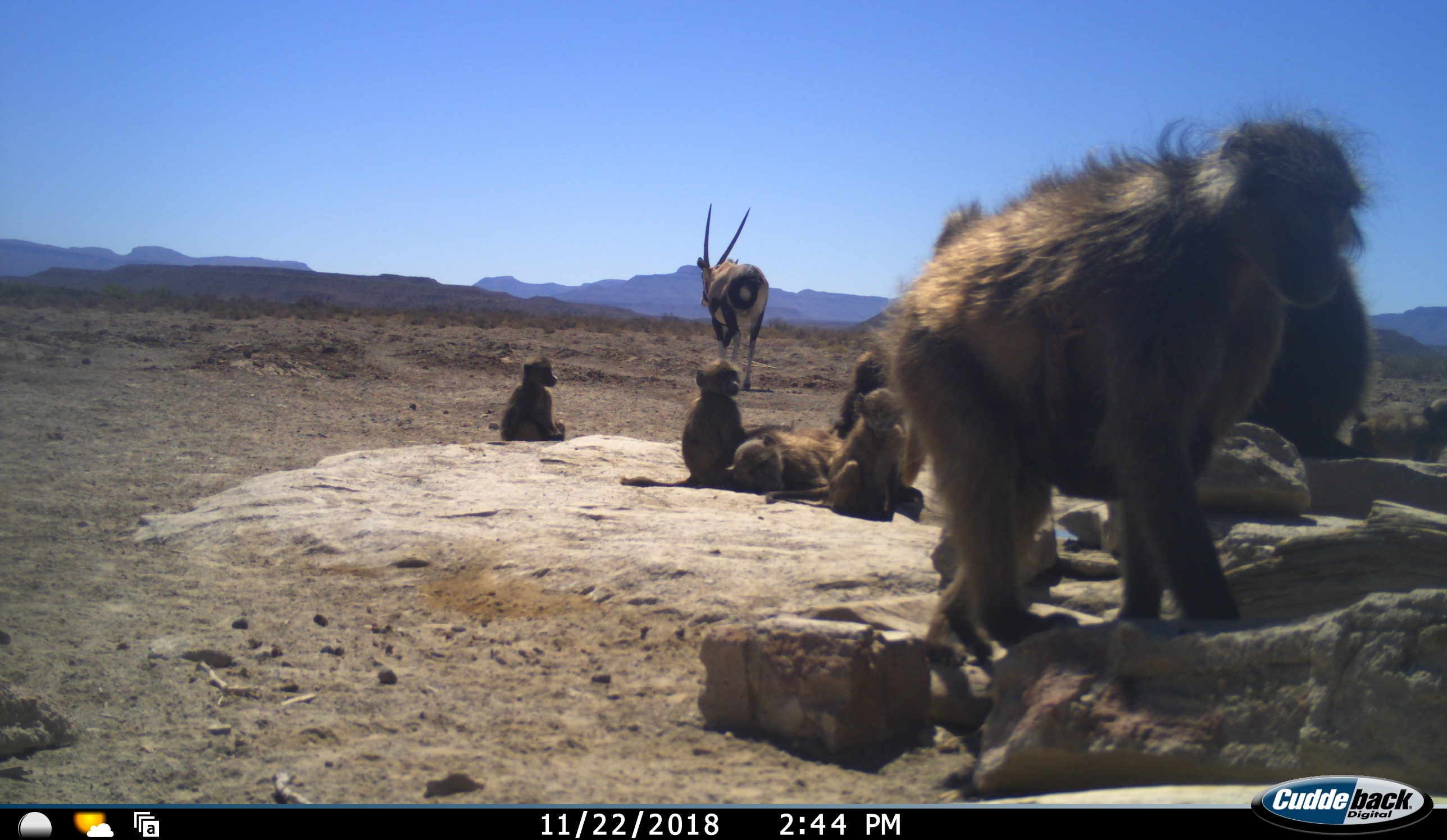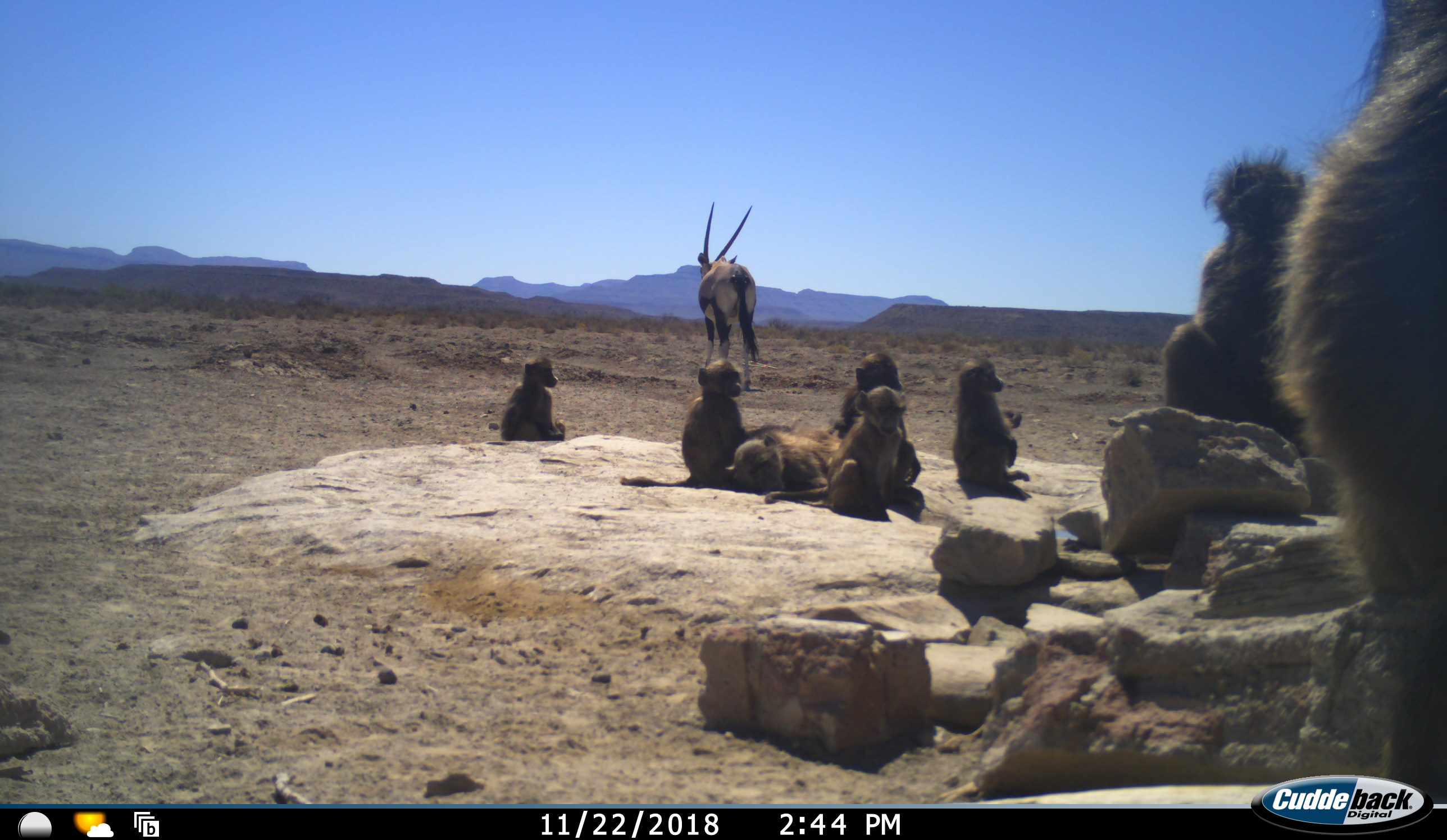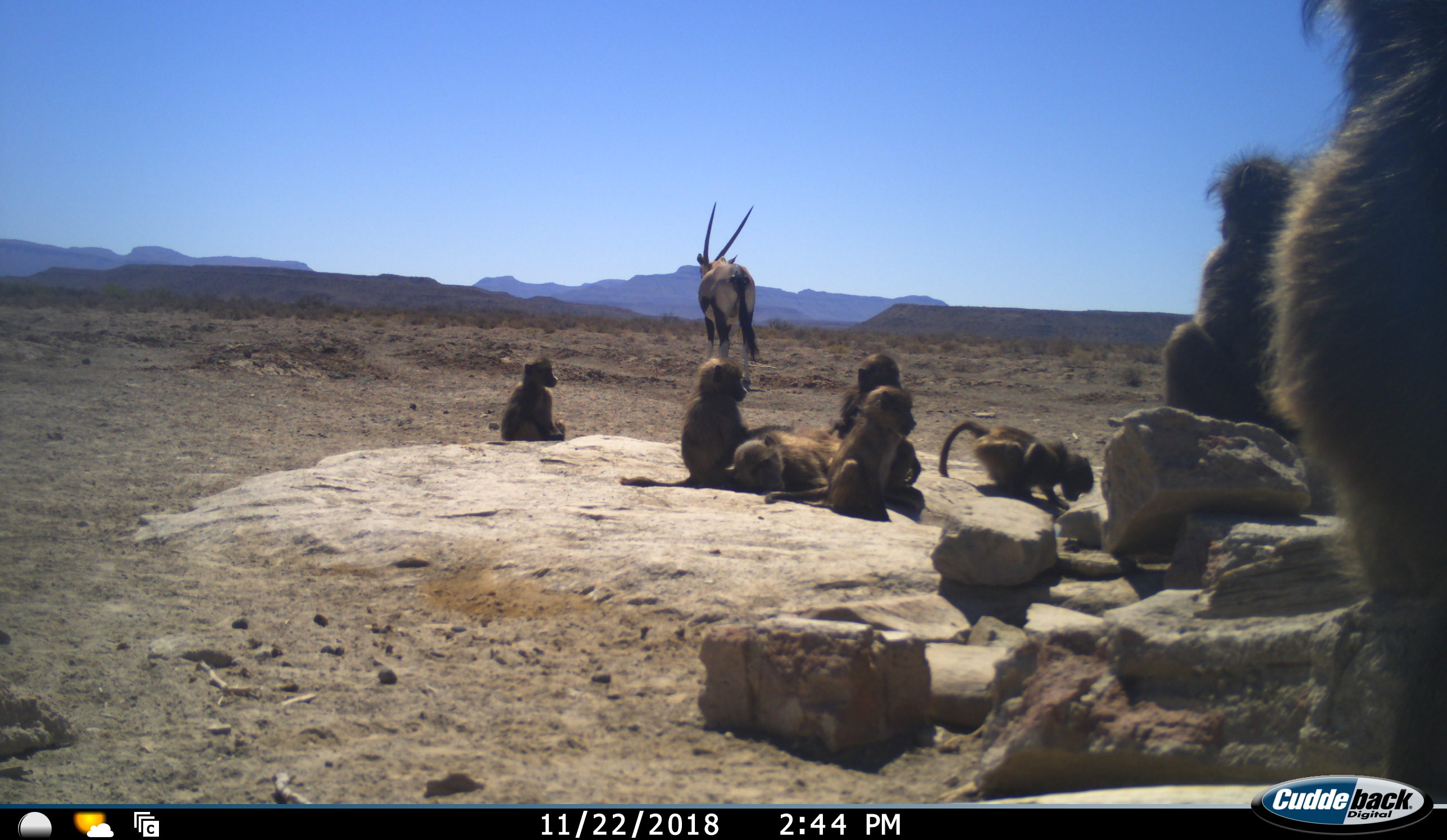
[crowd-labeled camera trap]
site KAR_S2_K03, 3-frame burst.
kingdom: Animalia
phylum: Chordata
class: Mammalia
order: Primates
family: Cercopithecidae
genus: Papio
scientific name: Papio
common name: baboon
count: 9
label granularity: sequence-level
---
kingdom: Animalia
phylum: Chordata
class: Mammalia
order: Artiodactyla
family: Bovidae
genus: Oryx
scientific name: Oryx gazella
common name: gemsbok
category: oryx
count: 1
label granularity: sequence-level